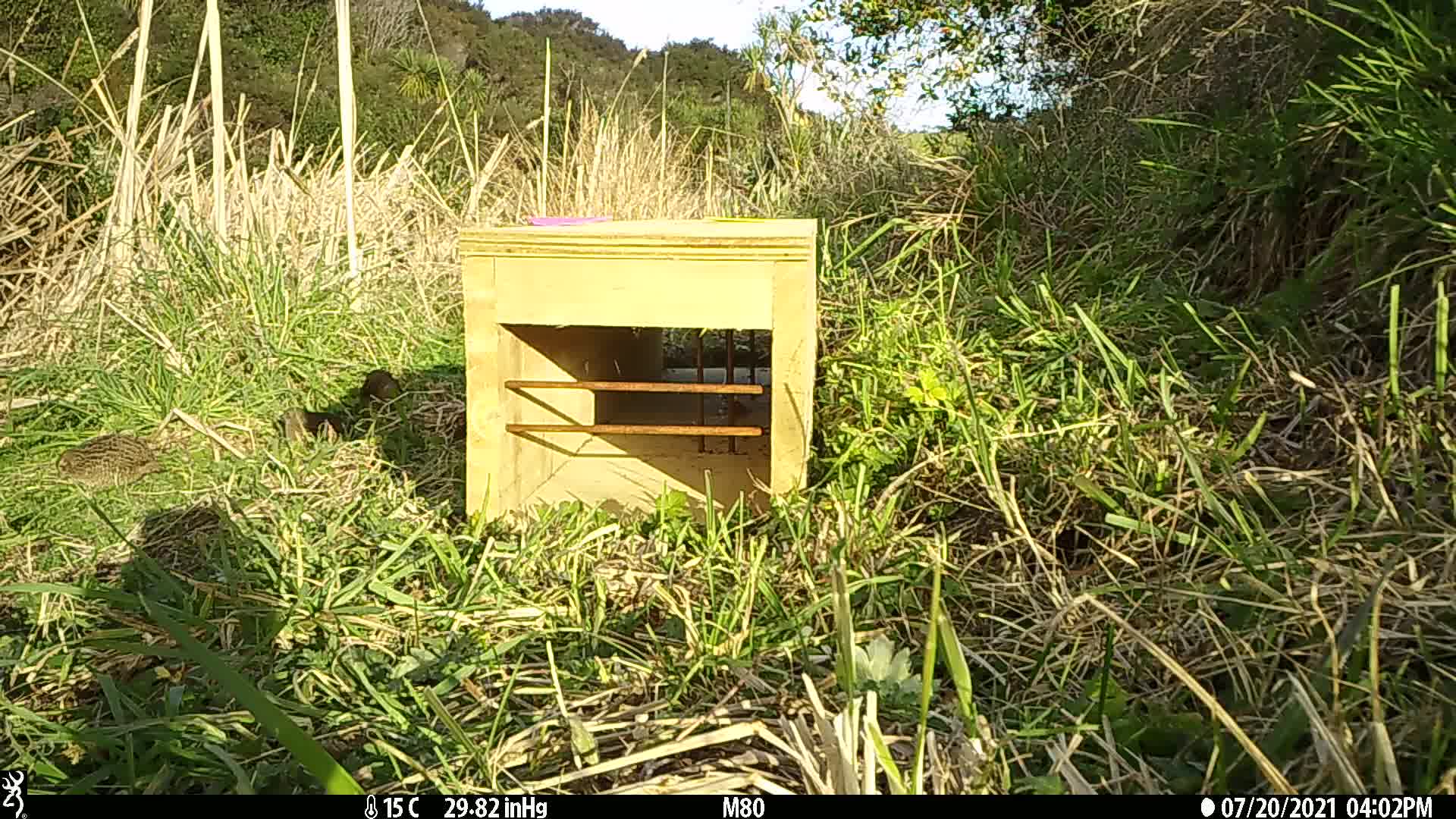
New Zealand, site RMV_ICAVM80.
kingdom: Animalia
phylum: Chordata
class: Aves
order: Galliformes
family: Phasianidae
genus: Synoicus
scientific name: Synoicus ypsilophorus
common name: brown quail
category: quail brown